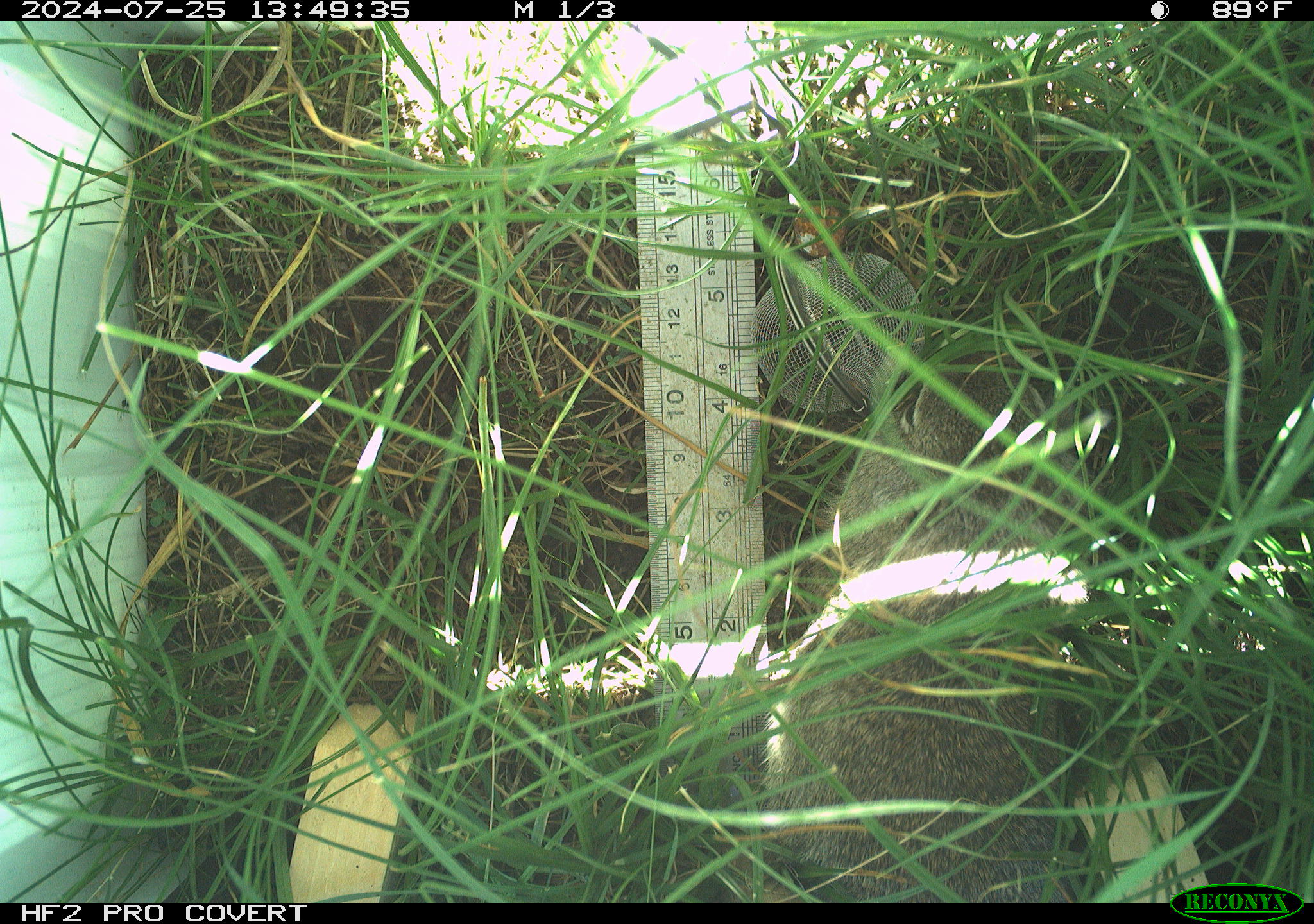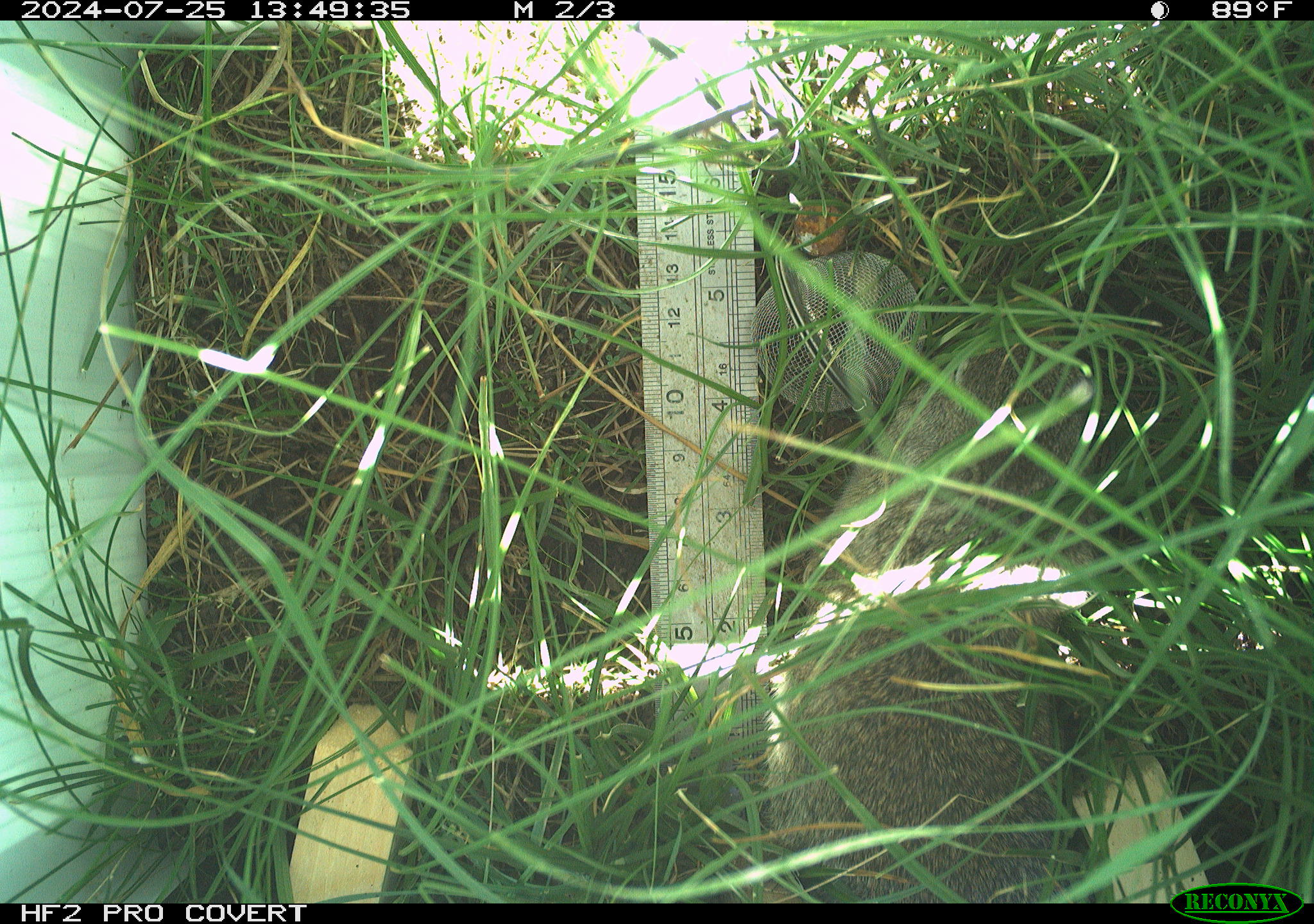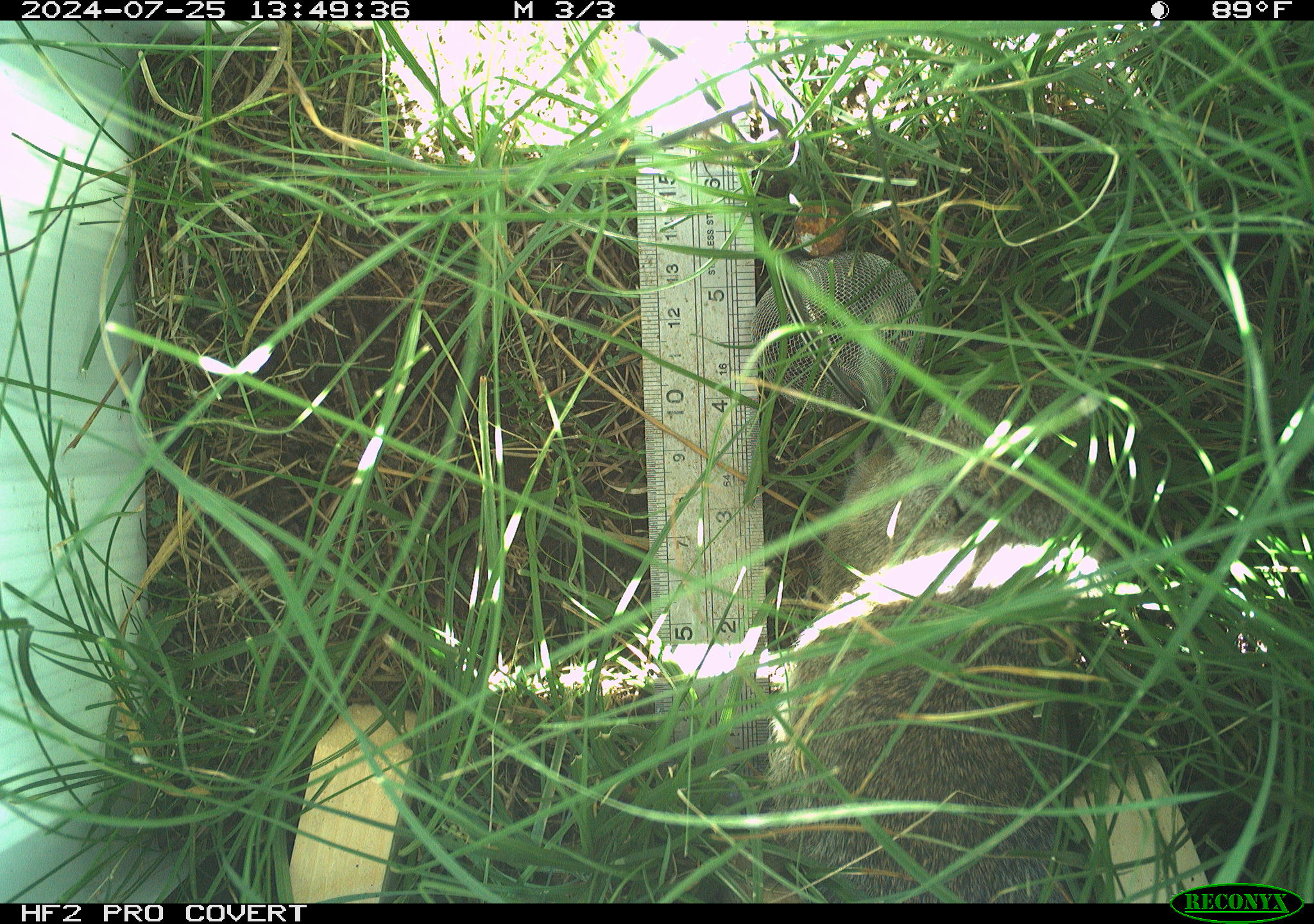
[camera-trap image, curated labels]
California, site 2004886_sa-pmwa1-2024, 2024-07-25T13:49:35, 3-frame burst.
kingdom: Animalia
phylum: Chordata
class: Mammalia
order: Rodentia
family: Sciuridae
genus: Urocitellus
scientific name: Urocitellus beldingi beldingi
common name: belding's ground squirrel